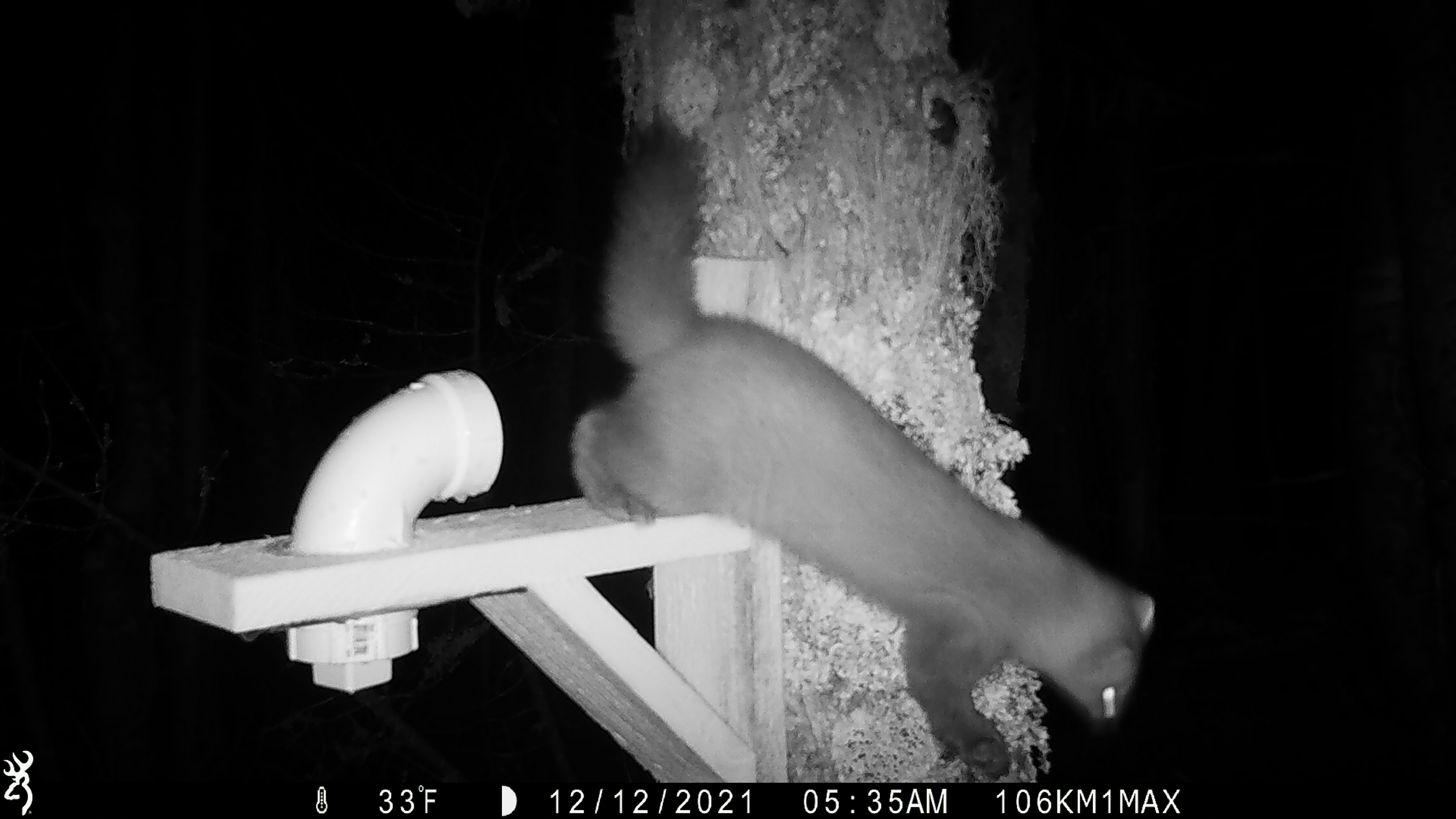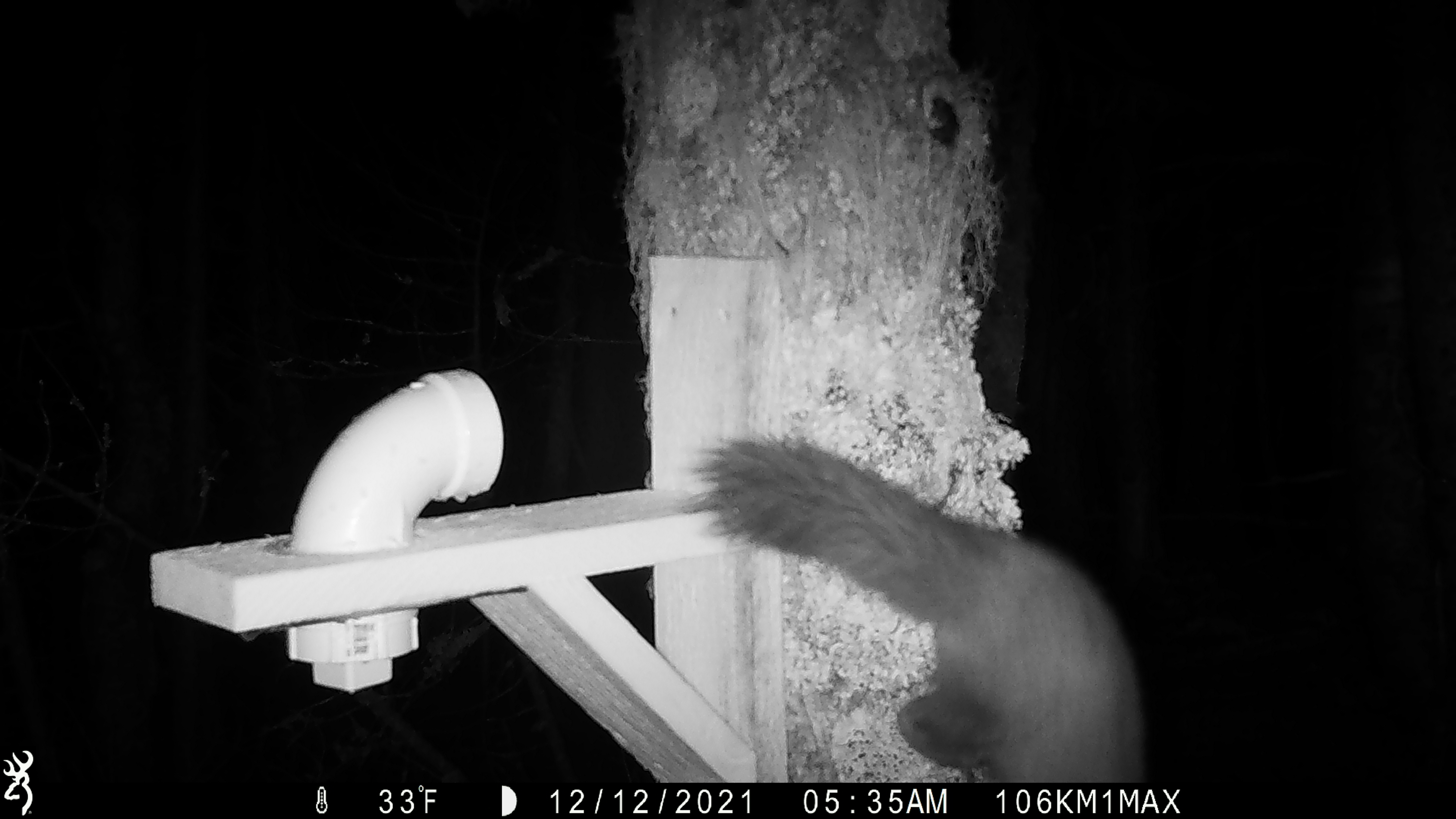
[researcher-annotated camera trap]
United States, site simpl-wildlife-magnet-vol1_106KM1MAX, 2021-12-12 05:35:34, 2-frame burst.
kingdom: Animalia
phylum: Chordata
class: Mammalia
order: Carnivora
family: Mustelidae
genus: Martes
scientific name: Martes americana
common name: american marten